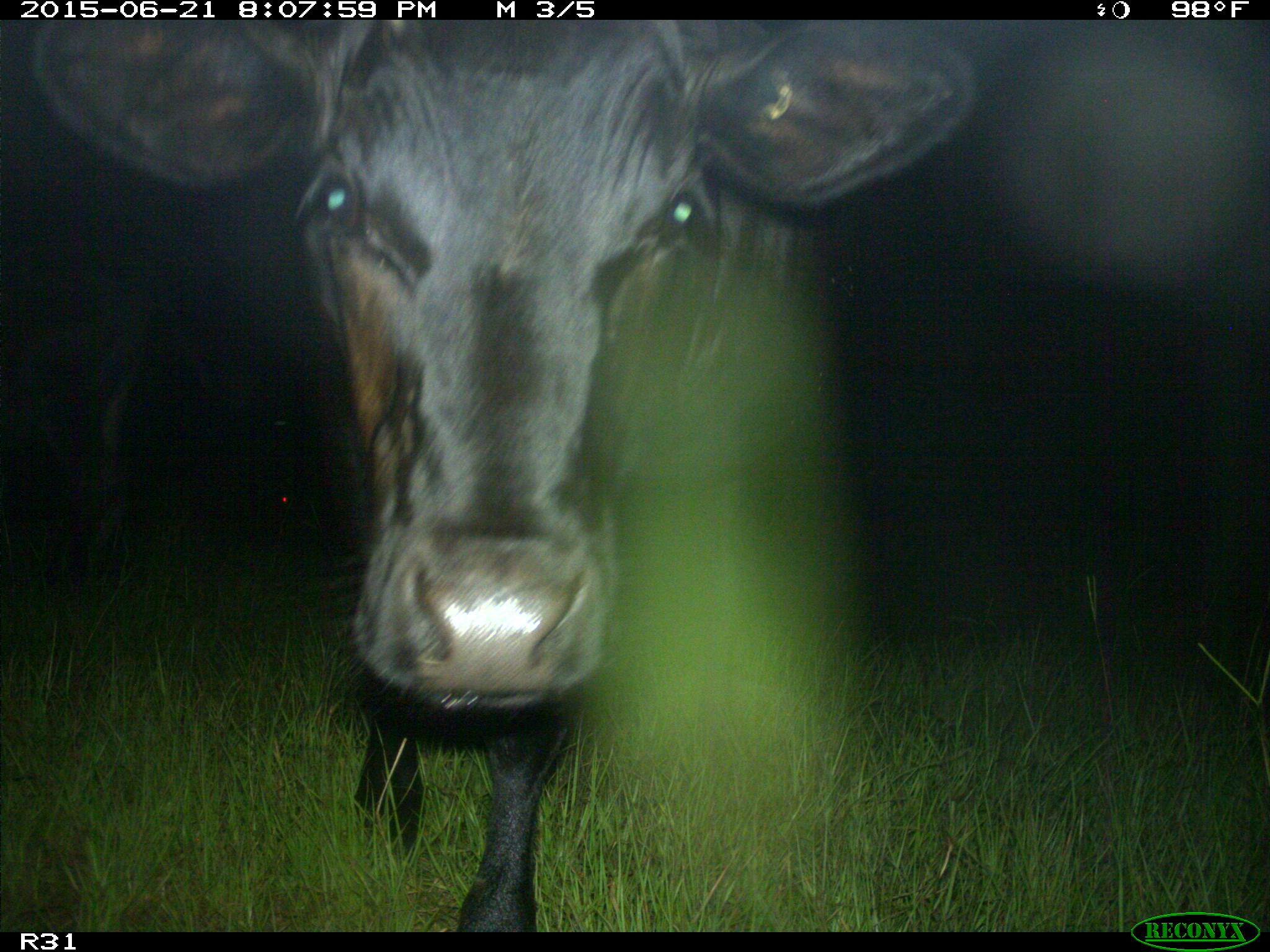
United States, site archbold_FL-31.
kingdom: Animalia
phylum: Chordata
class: Mammalia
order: Artiodactyla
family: Bovidae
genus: Bos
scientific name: Bos taurus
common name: domestic cow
Bos taurus (domestic cow).